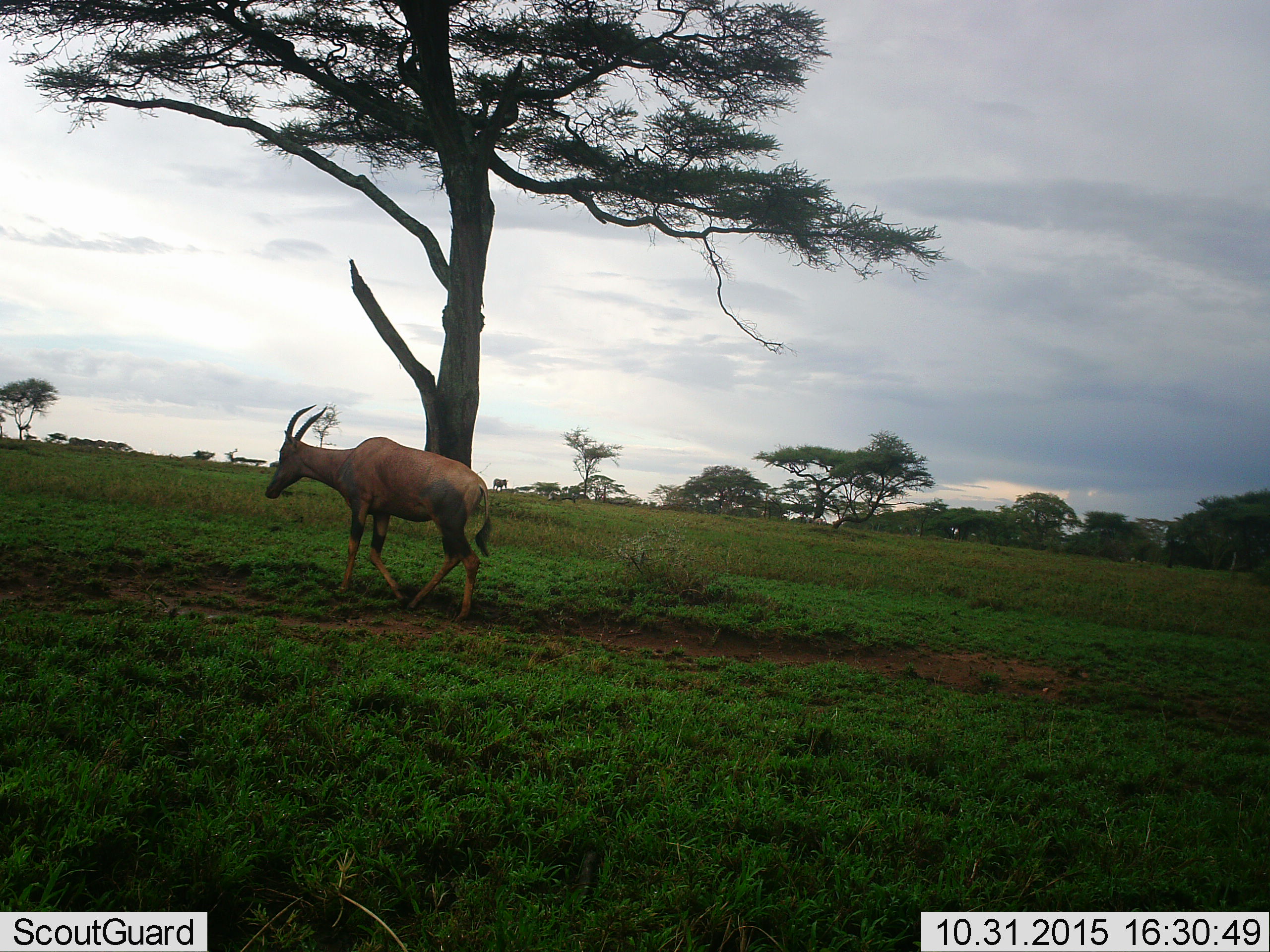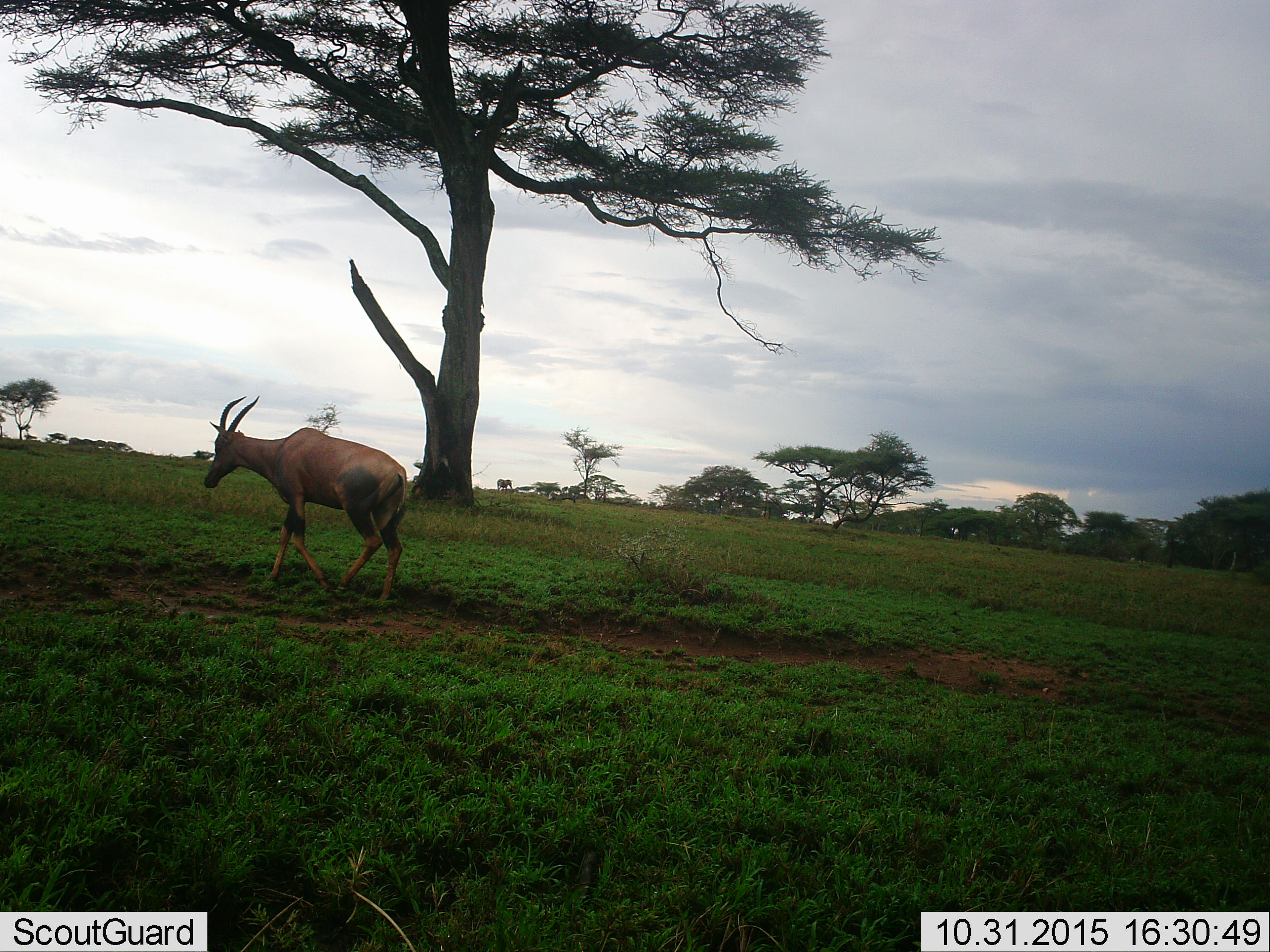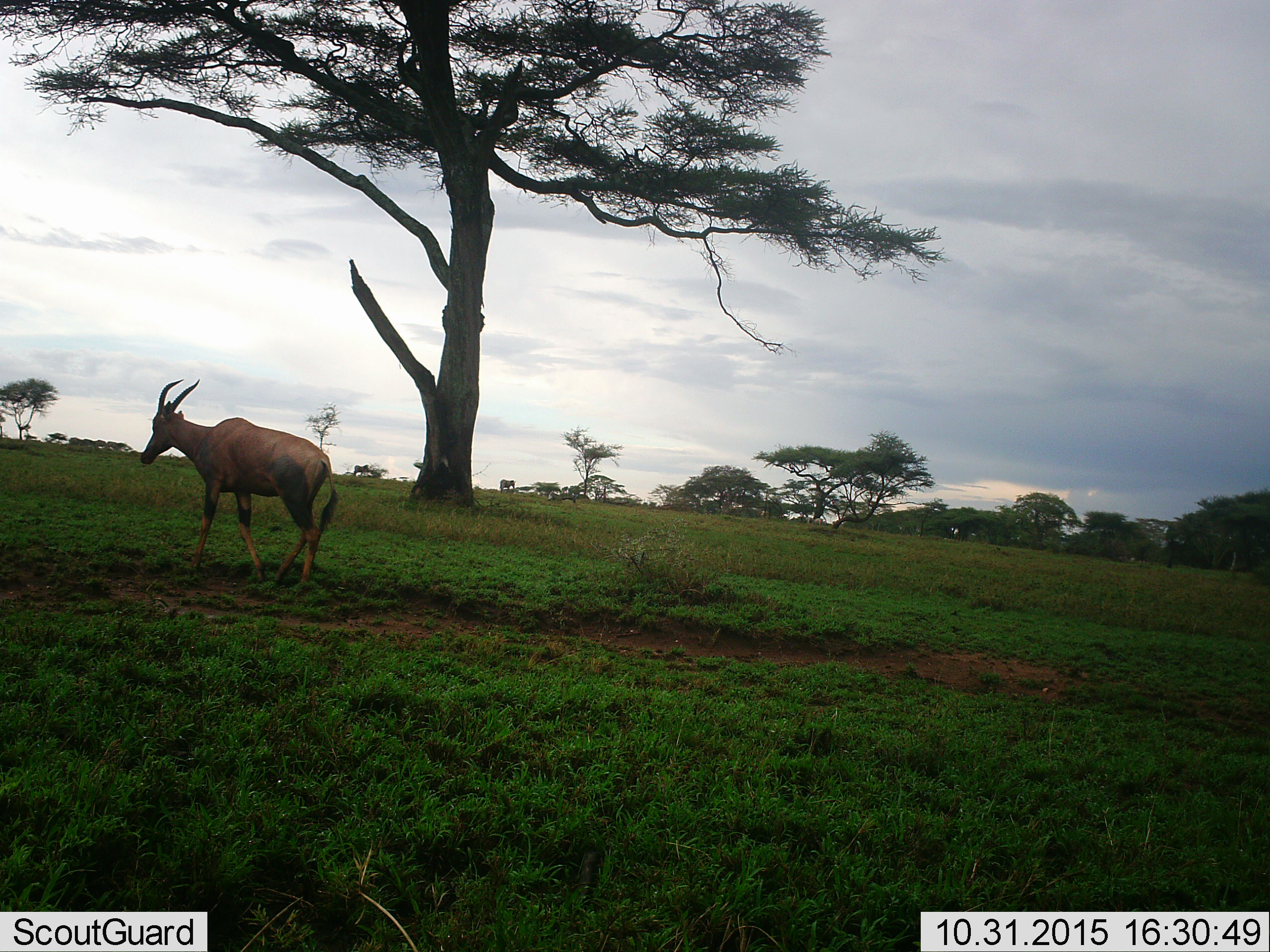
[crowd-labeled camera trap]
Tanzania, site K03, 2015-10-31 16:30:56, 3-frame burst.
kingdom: Animalia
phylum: Chordata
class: Mammalia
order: Artiodactyla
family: Bovidae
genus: Damaliscus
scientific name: Damaliscus lunatus jimela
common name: topi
Topi (Damaliscus lunatus jimela), count 1. Behavior (volunteer vote fractions): standing 0%, resting 0%, moving 100%, interacting 0%. Young present (vote fraction): 0%. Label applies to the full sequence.